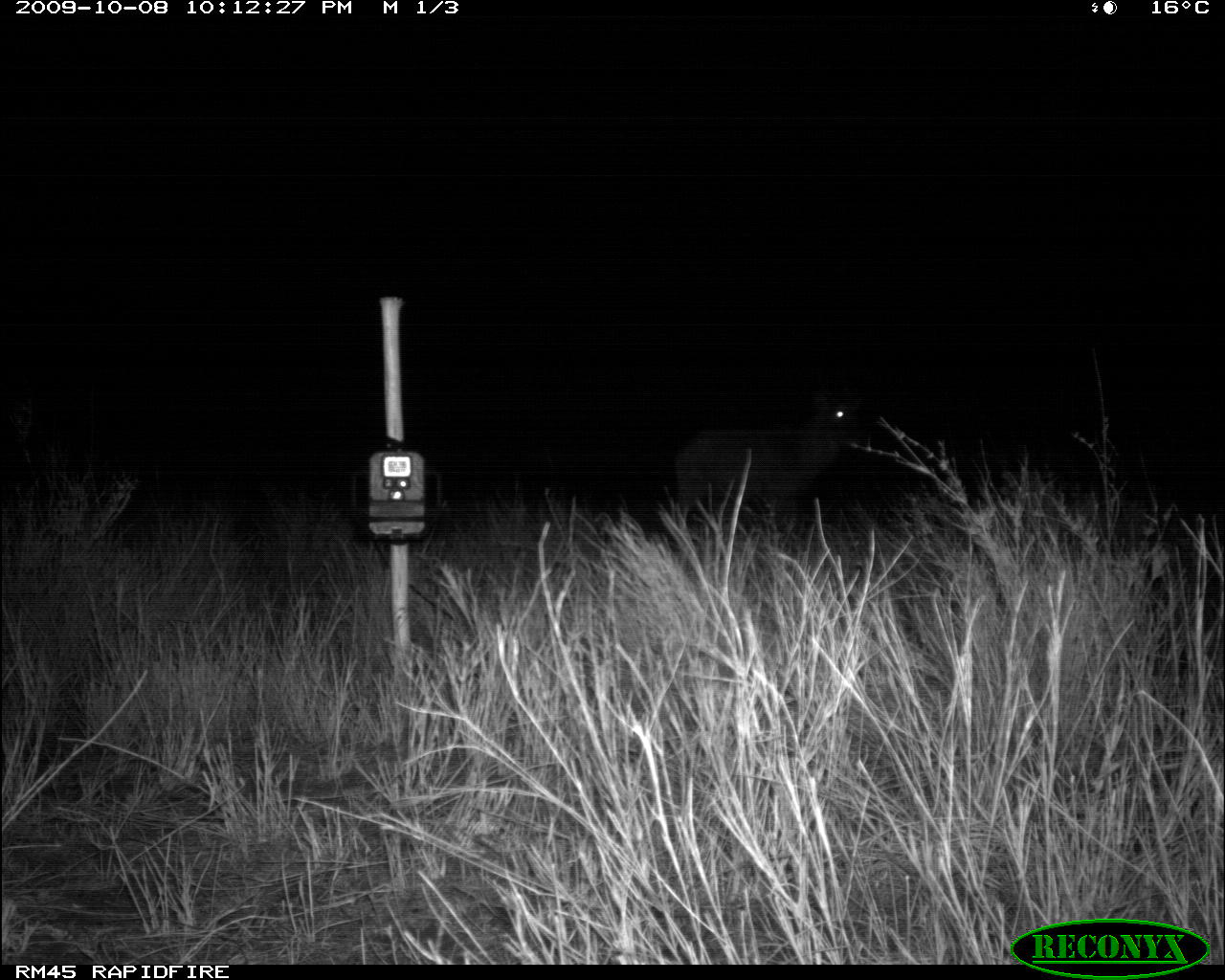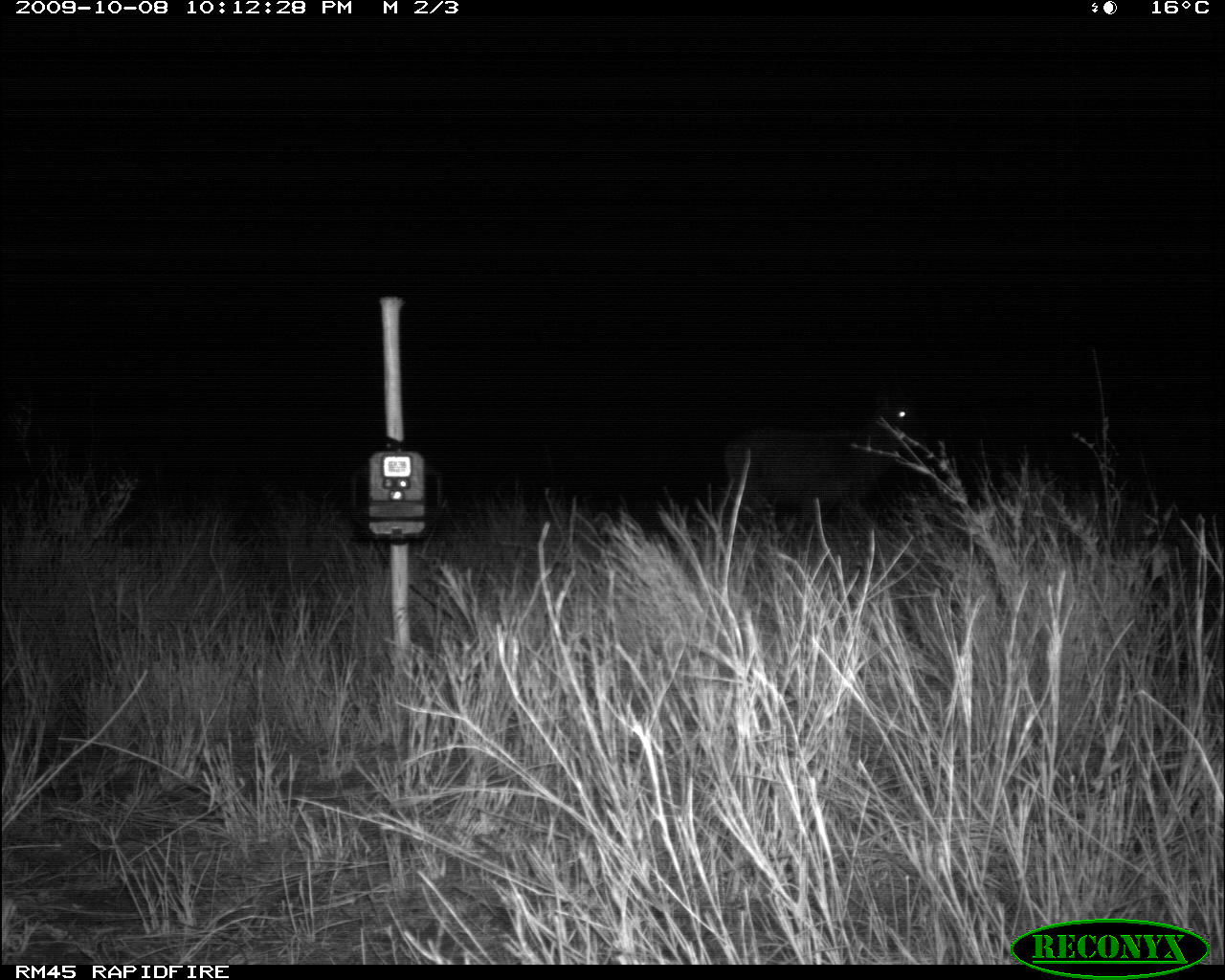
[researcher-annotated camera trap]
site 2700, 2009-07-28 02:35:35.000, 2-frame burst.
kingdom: Animalia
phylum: Chordata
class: Mammalia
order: Carnivora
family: Mustelidae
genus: Mellivora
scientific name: Mellivora capensis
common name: honey badger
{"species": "Mellivora capensis (honey badger)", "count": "1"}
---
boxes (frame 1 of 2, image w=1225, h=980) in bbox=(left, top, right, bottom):
mellivora capensis: bbox=(672, 390, 861, 531)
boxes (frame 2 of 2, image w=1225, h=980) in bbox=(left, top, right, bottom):
mellivora capensis: bbox=(720, 380, 928, 524)